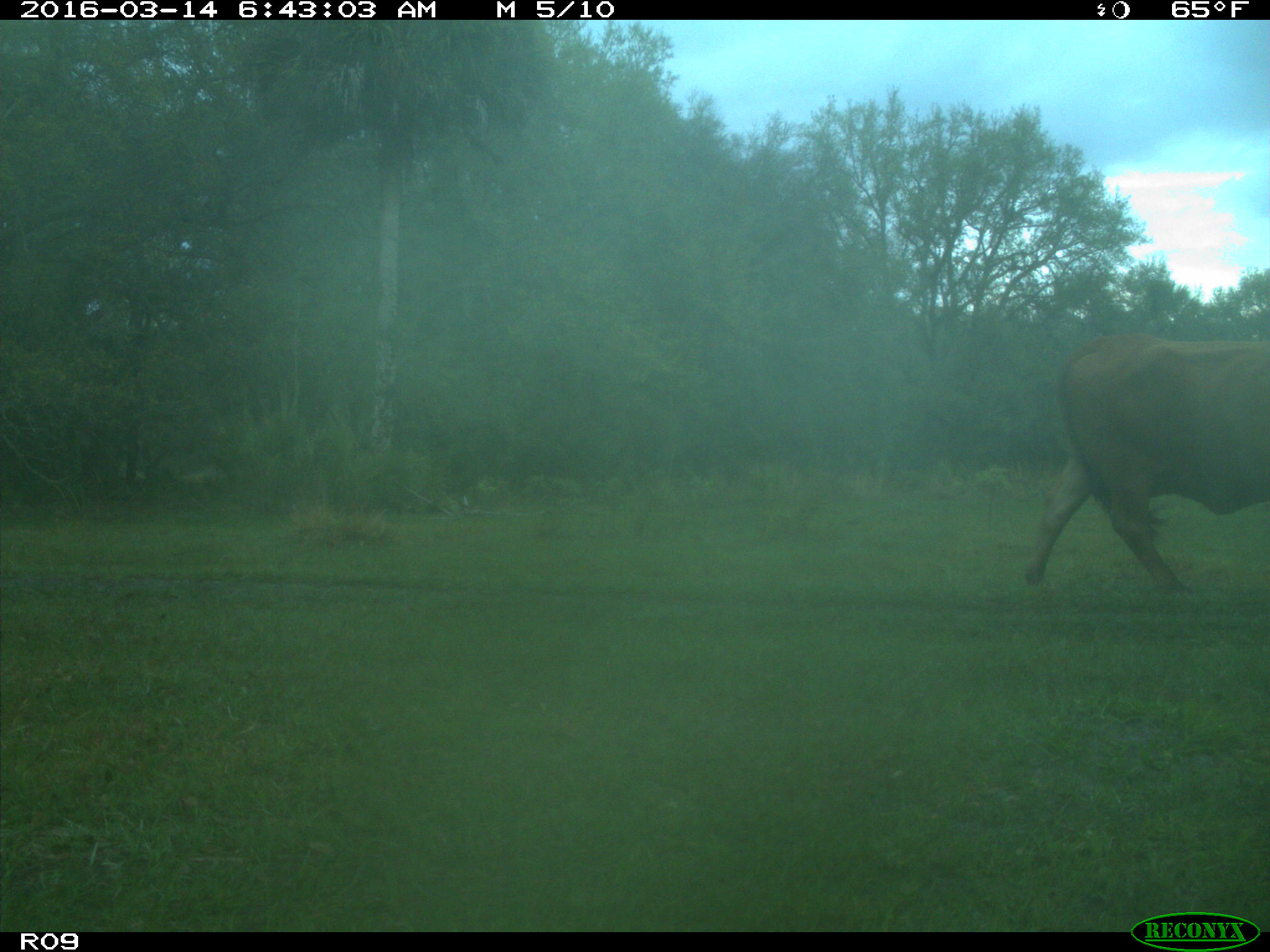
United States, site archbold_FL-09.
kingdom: Animalia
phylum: Chordata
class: Mammalia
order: Artiodactyla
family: Bovidae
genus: Bos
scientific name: Bos taurus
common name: domestic cow